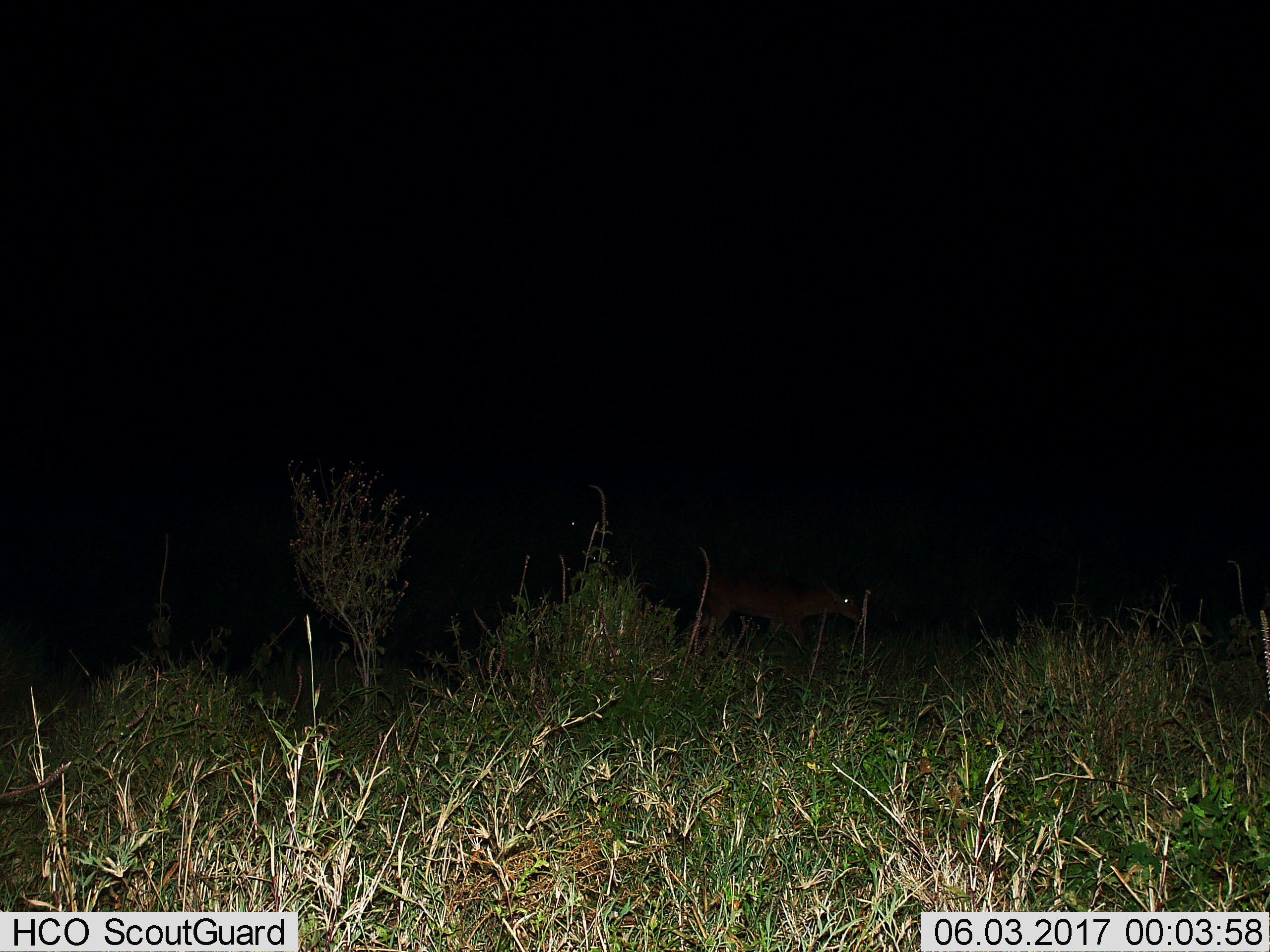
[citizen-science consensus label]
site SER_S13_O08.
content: unidentified animal